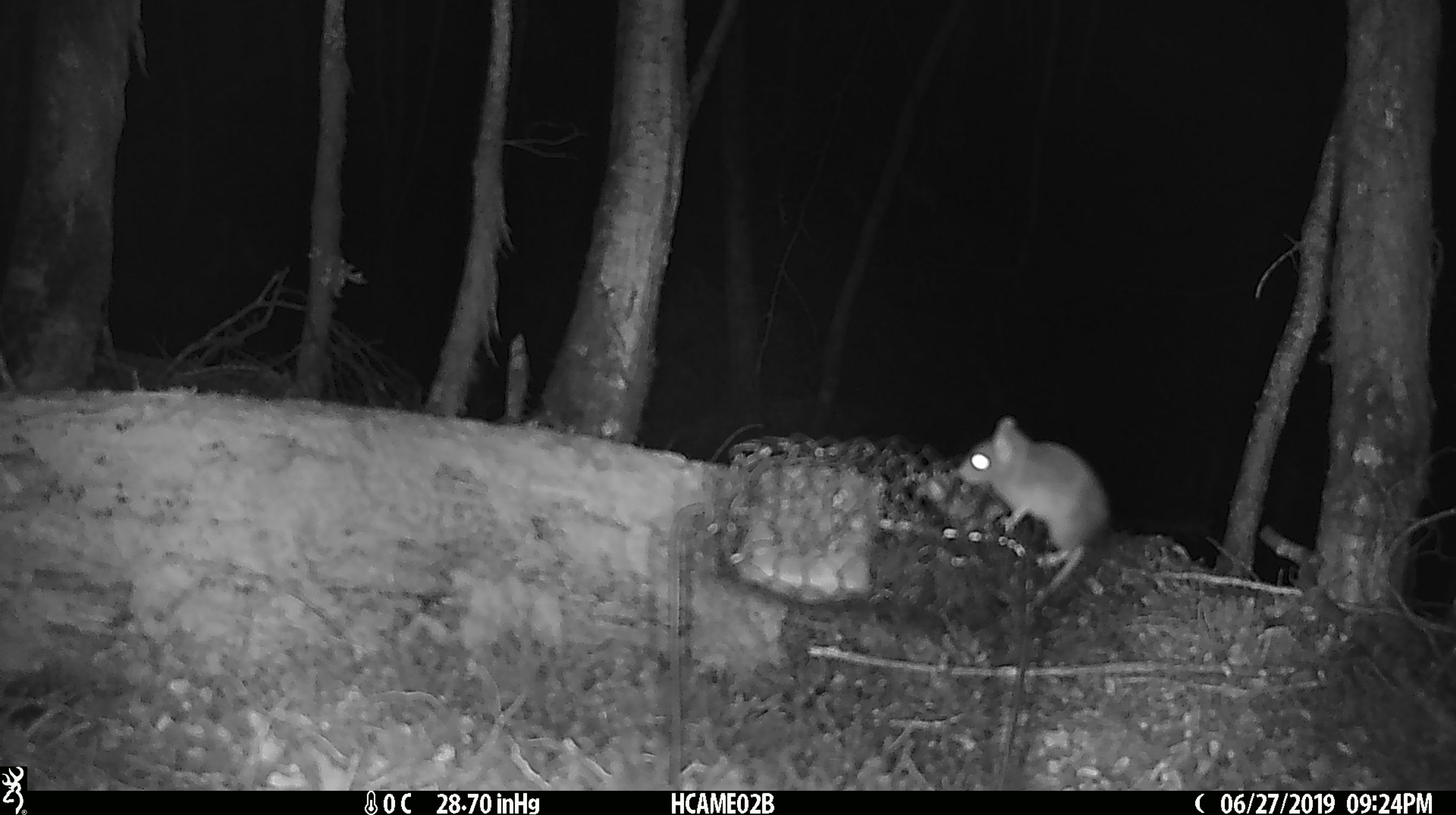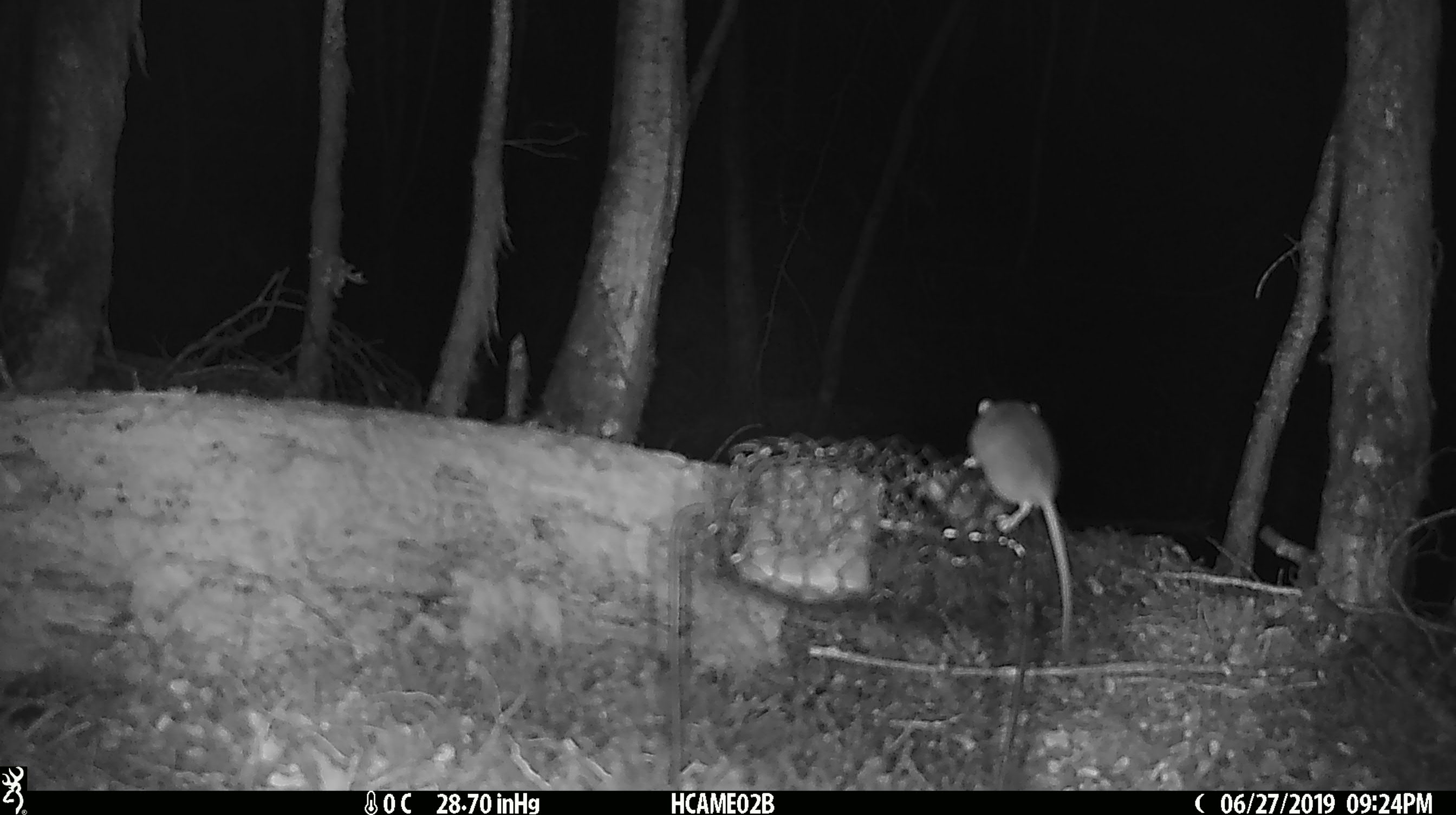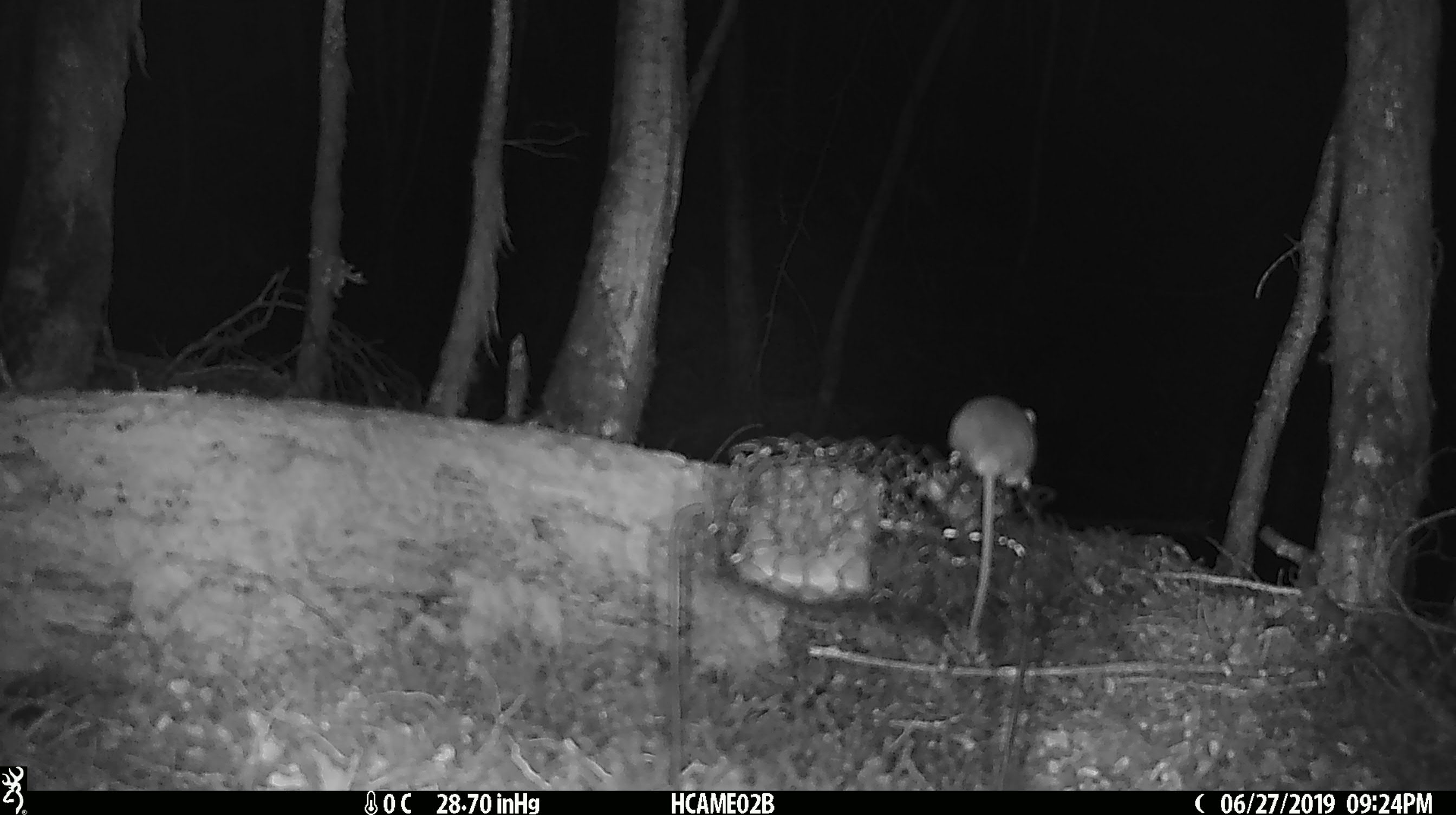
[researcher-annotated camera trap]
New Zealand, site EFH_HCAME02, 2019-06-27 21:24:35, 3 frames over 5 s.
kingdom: Animalia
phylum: Chordata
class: Mammalia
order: Rodentia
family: Muridae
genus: Mus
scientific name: Mus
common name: mouse